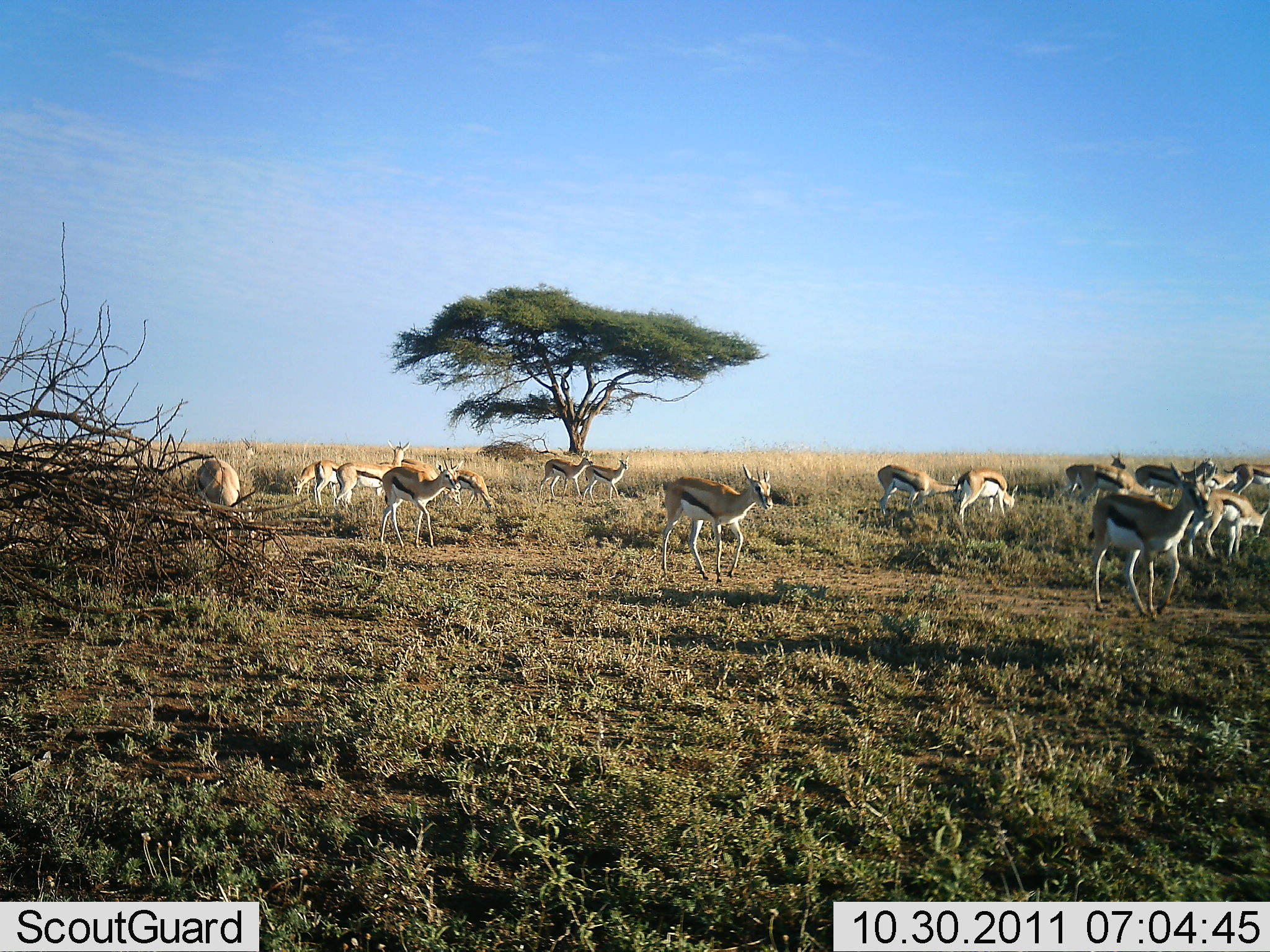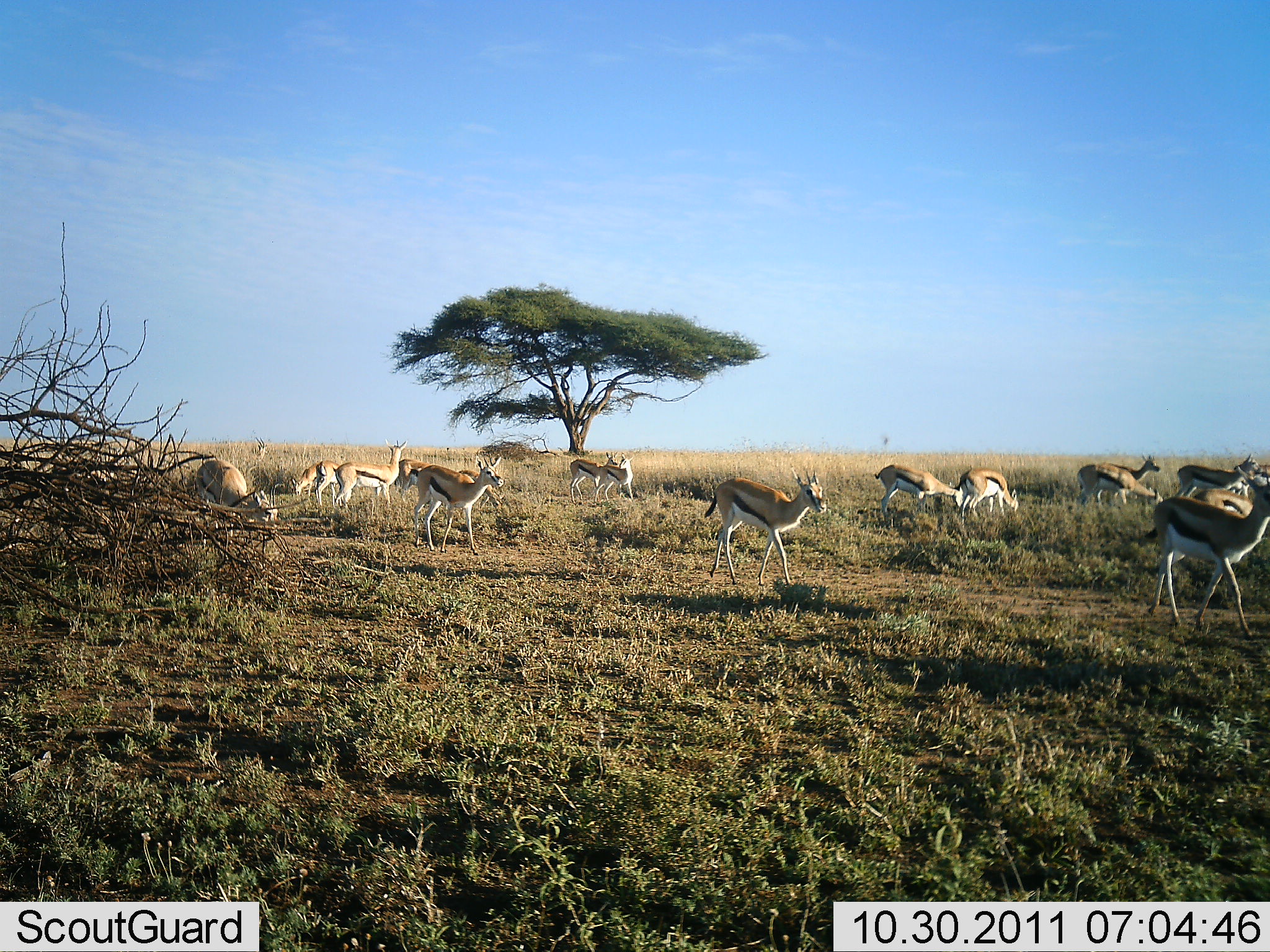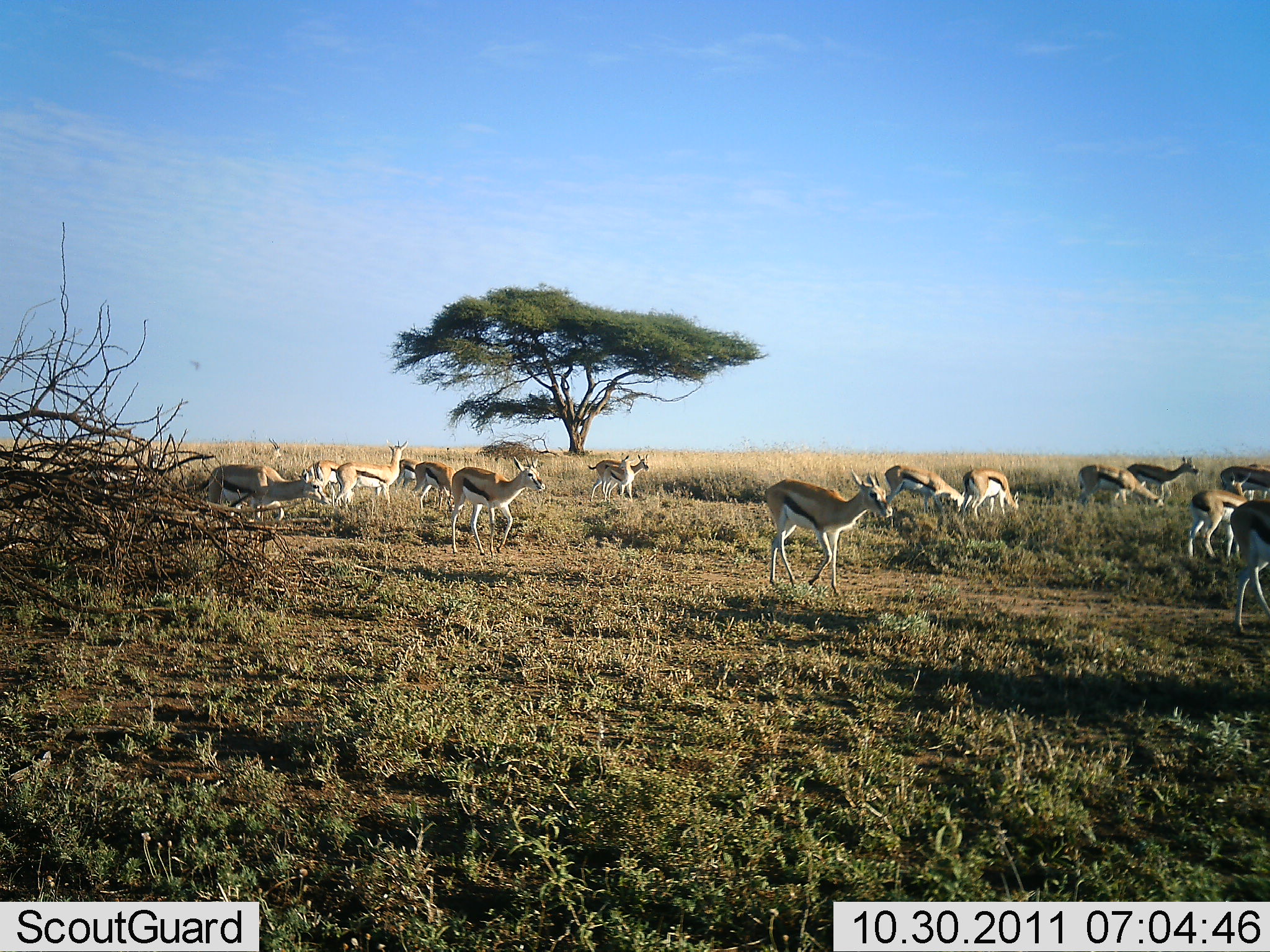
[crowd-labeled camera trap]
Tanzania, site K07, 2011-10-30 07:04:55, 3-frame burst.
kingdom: Animalia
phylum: Chordata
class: Mammalia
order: Artiodactyla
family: Bovidae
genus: Eudorcas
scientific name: Eudorcas thomsonii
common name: thomson's gazelle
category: gazellethomsons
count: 11-50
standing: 46%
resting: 0%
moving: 92%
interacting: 0%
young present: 0%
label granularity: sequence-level